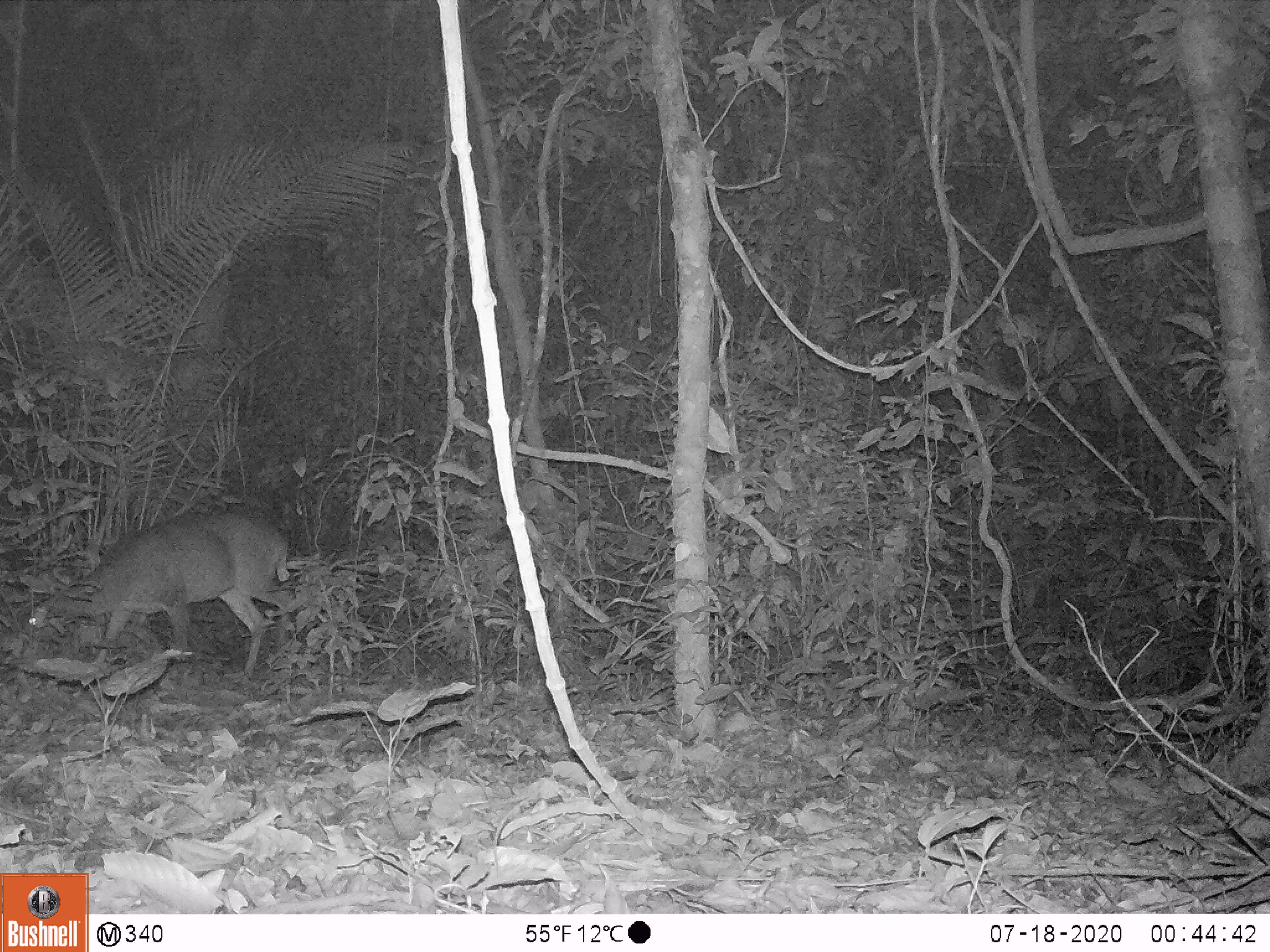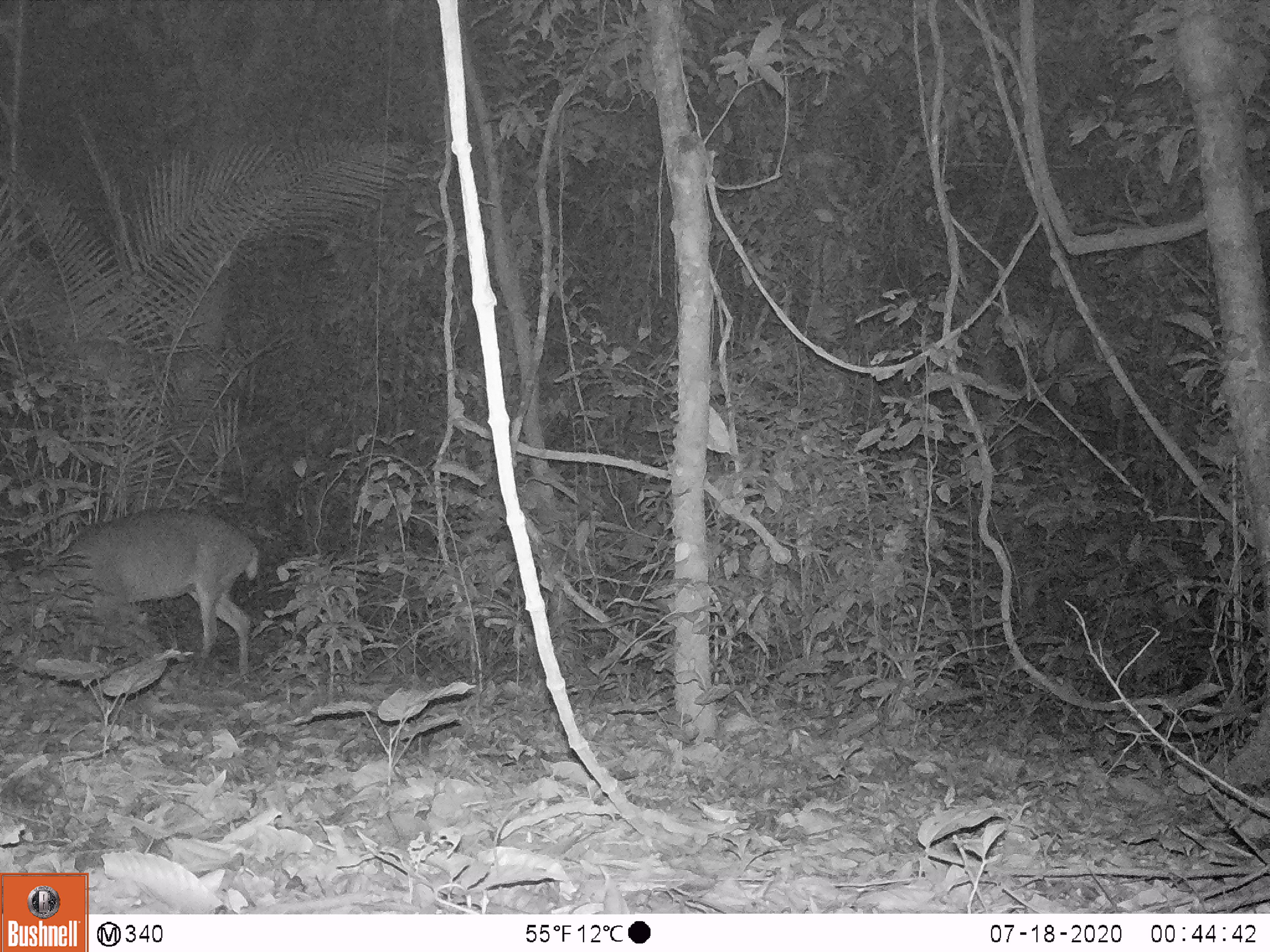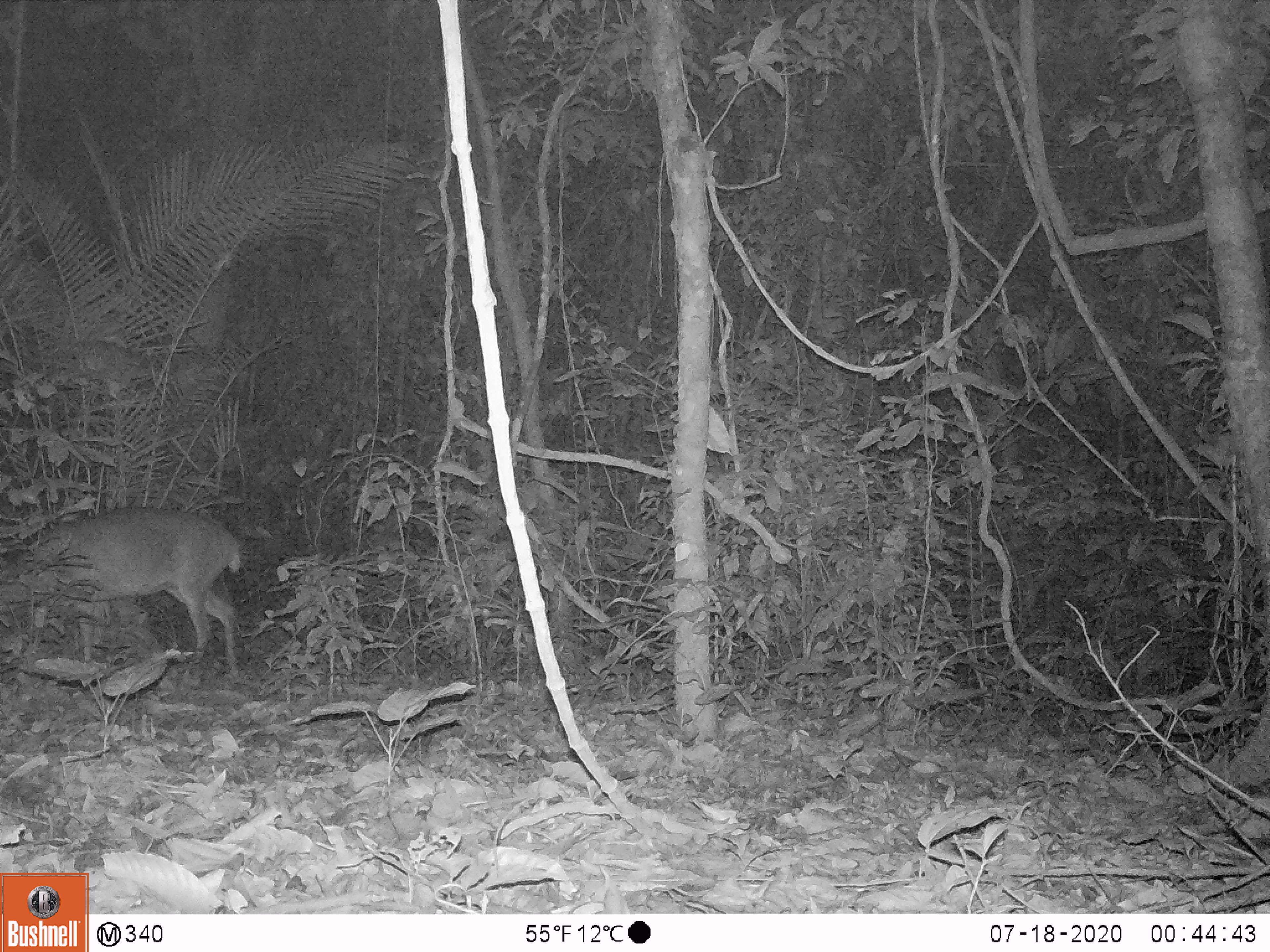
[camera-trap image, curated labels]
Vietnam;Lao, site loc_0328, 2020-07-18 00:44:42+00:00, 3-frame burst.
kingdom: Animalia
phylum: Chordata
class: Mammalia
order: Artiodactyla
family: Cervidae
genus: Muntiacus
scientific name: Muntiacus vuquangensis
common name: large-antlered muntjac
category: large antlered muntjac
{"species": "large antlered muntjac (large-antlered muntjac) (Muntiacus vuquangensis)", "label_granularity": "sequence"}